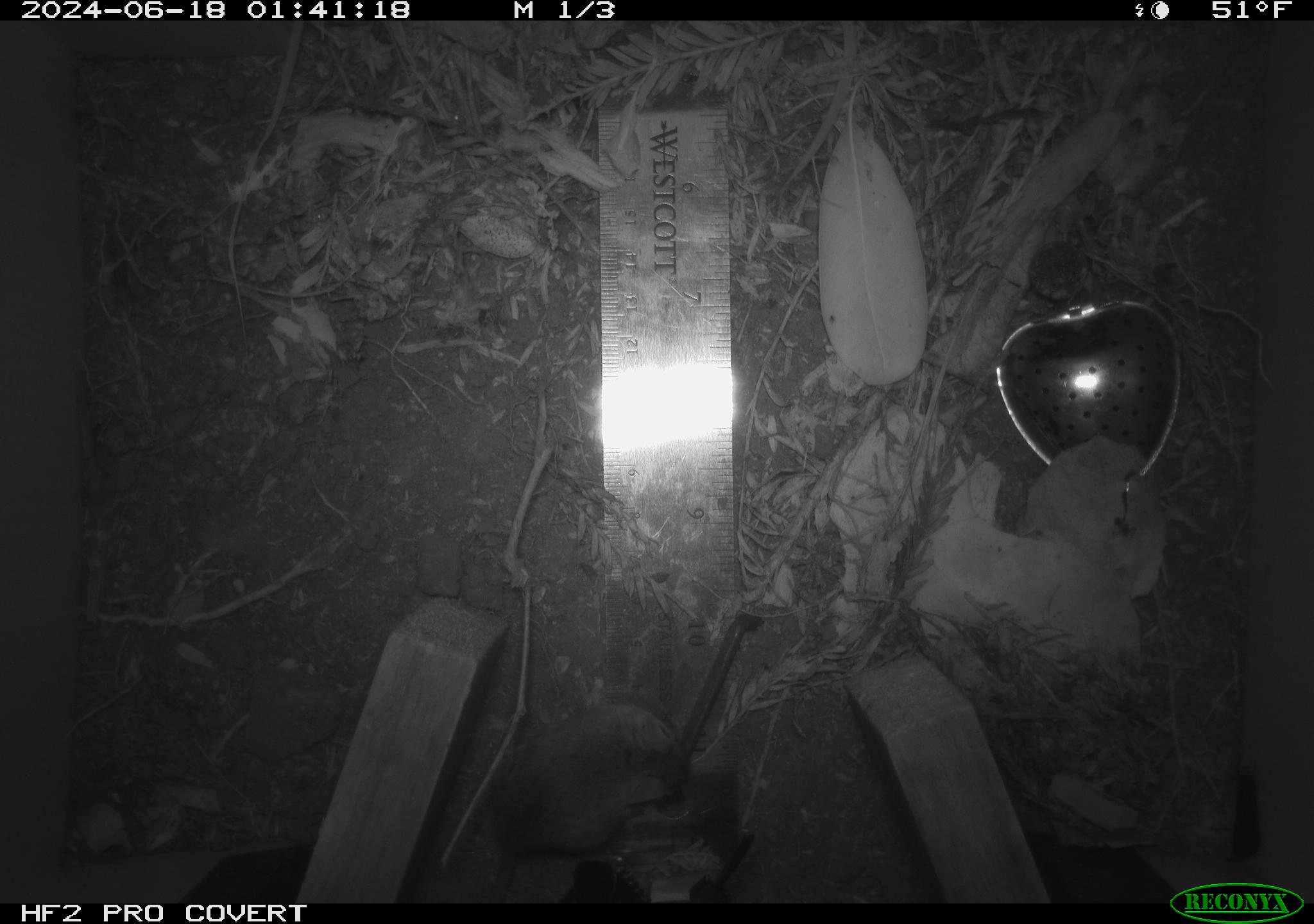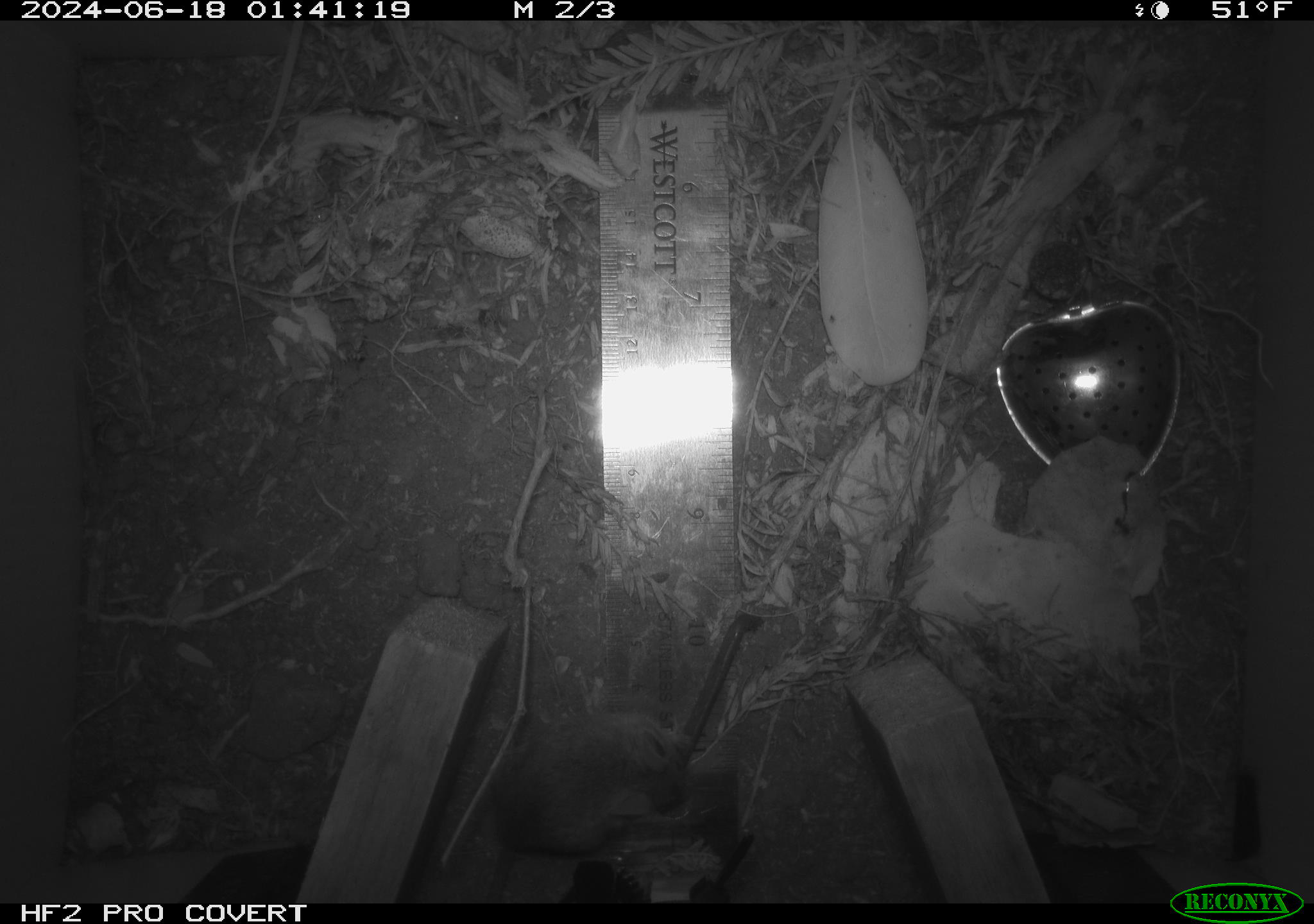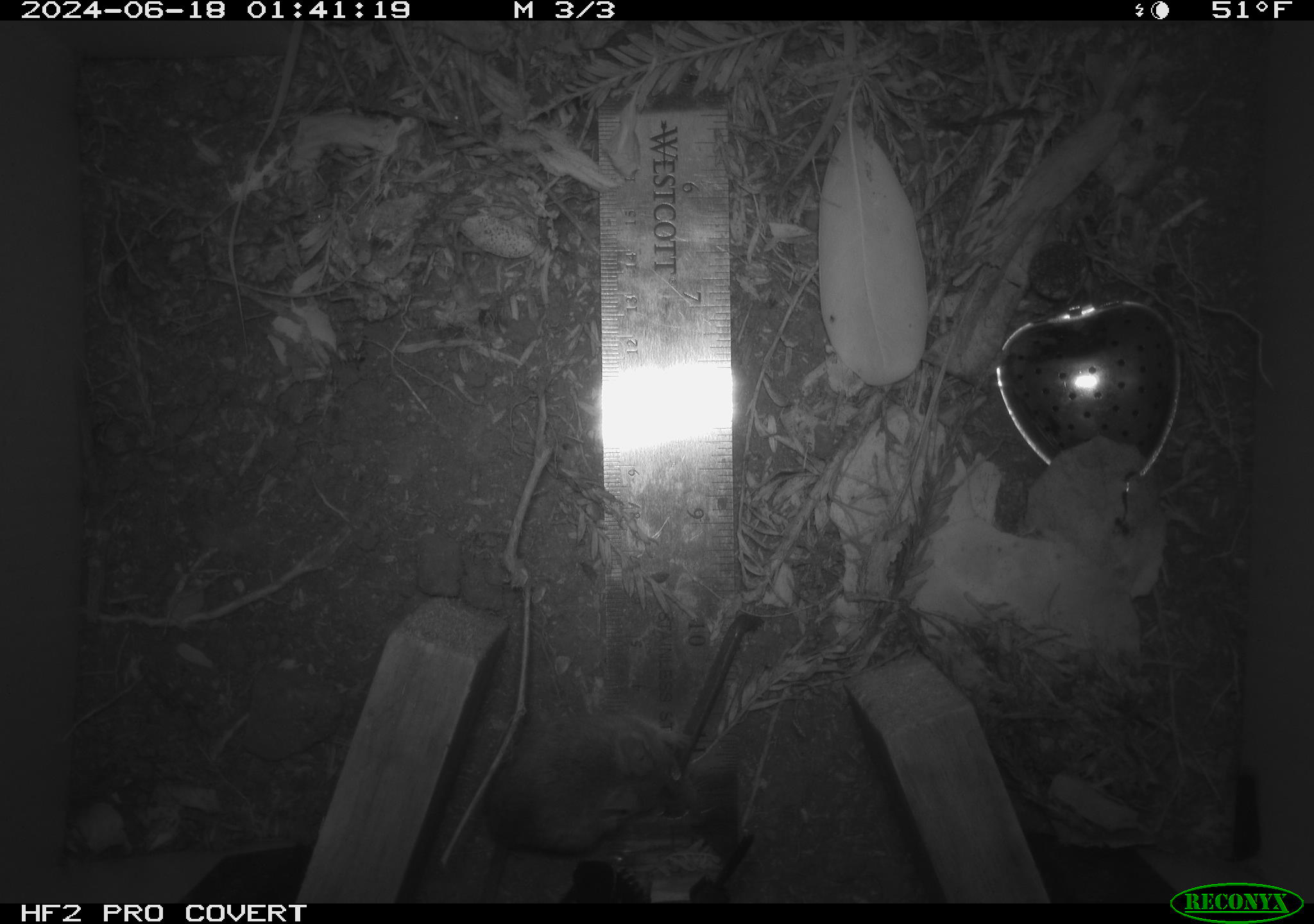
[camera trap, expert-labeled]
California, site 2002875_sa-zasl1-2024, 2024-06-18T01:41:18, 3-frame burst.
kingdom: Animalia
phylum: Chordata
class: Mammalia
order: Rodentia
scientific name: Rodentia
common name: mouse species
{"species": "mouse species (Rodentia)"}